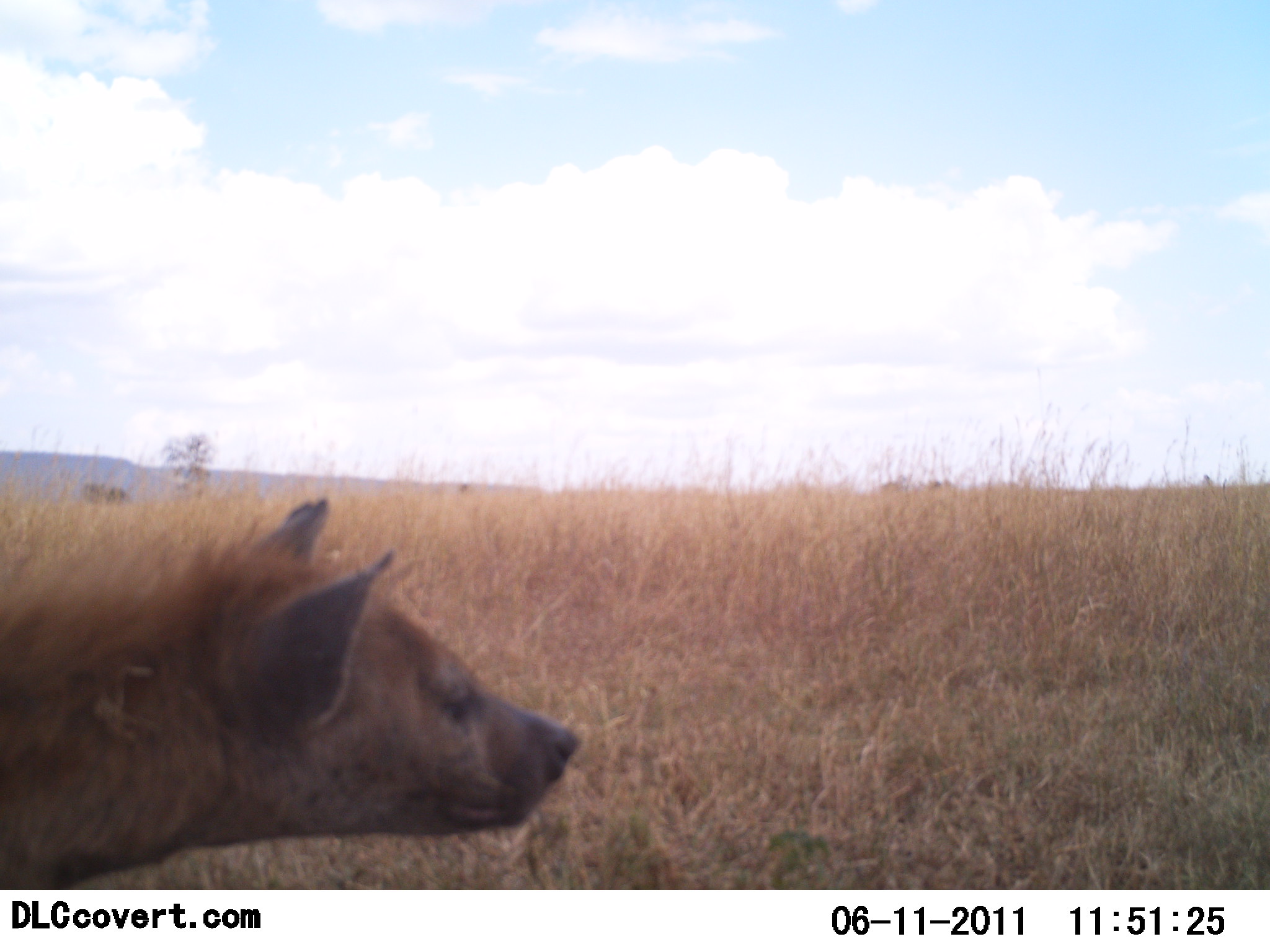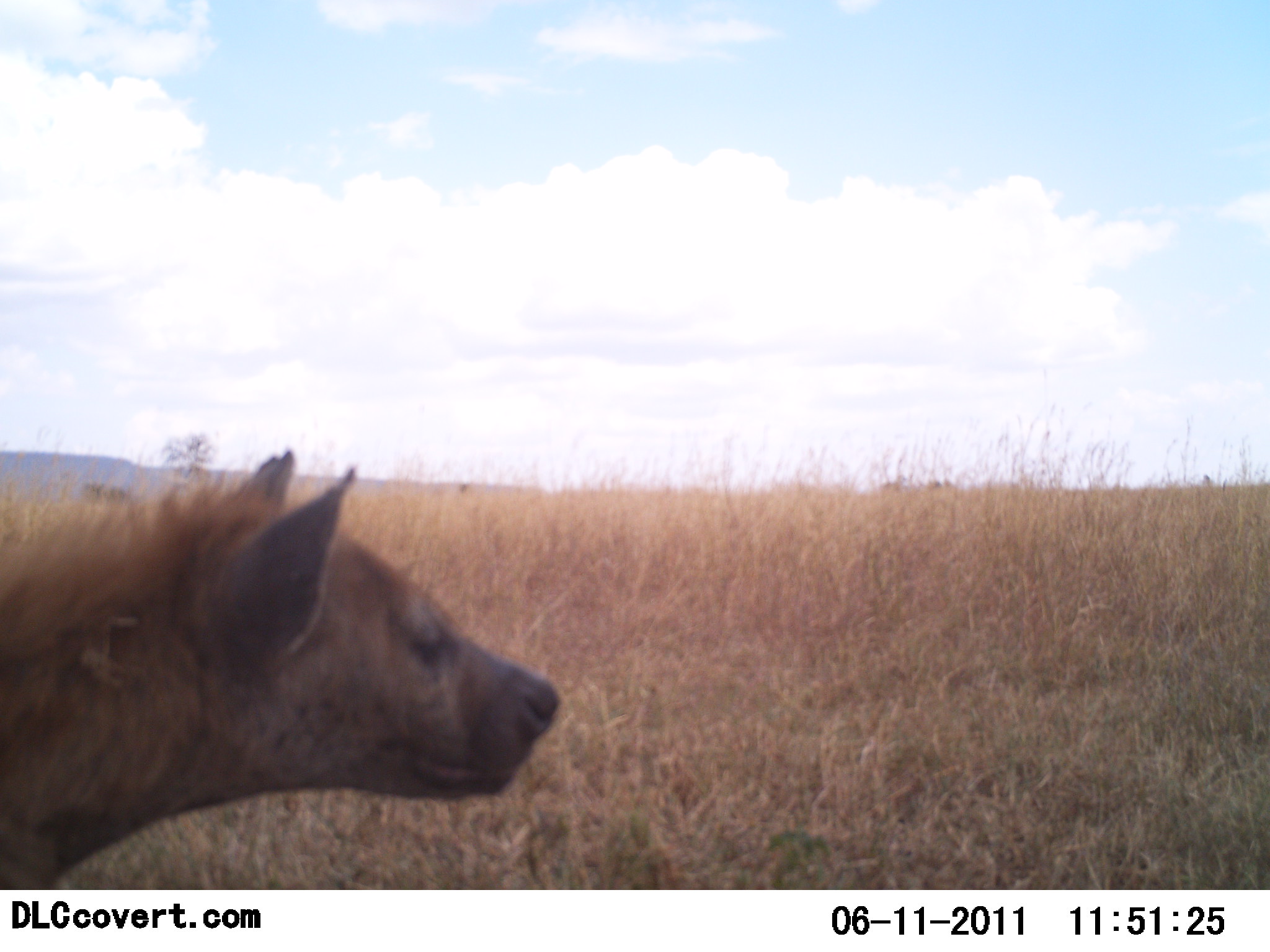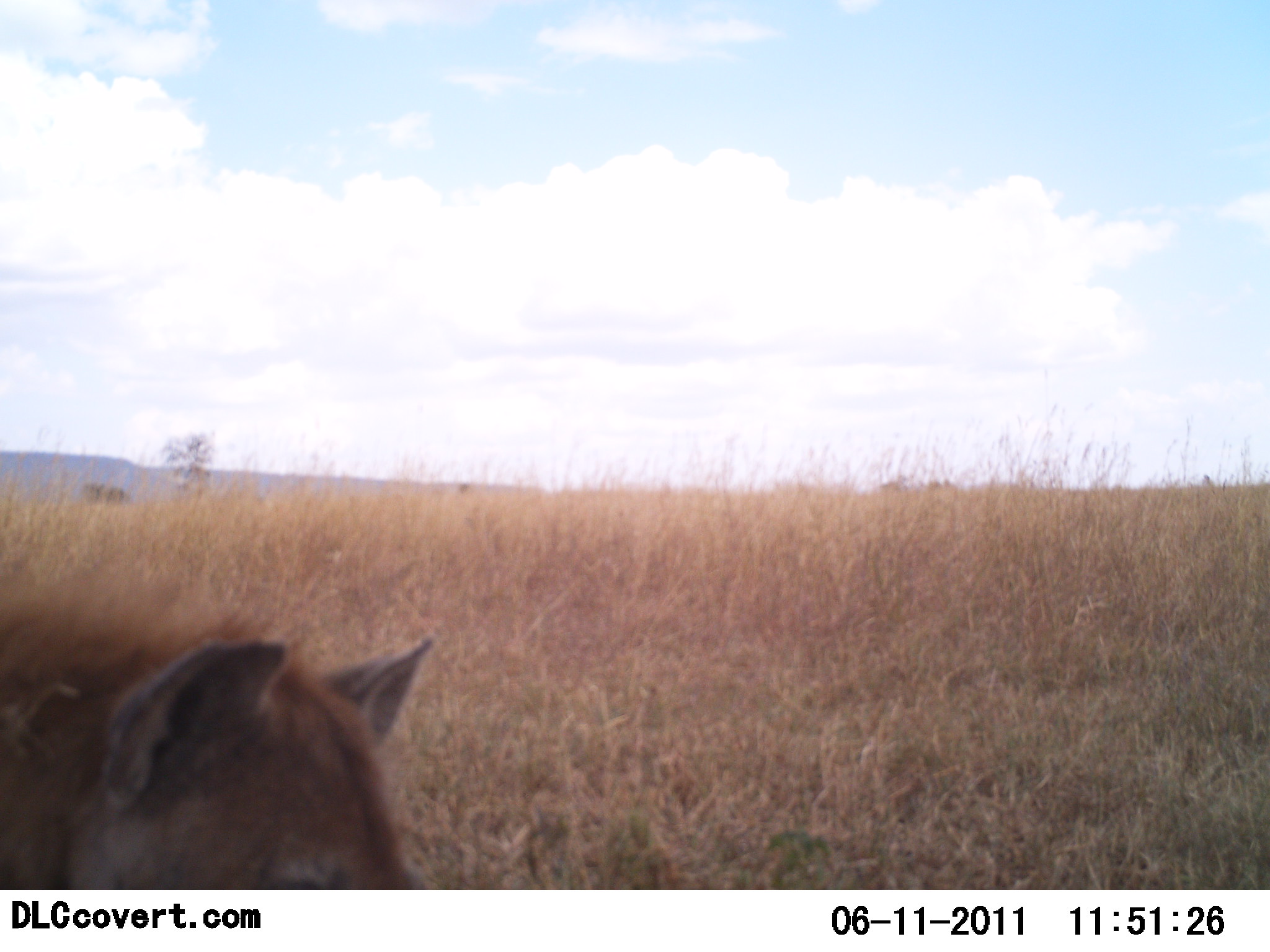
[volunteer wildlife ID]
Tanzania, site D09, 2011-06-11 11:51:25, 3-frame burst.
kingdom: Animalia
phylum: Chordata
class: Mammalia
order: Carnivora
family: Hyaenidae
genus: Crocuta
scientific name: Crocuta crocuta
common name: spotted hyena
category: hyenaspotted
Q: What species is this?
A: Hyenaspotted (spotted hyena) (Crocuta crocuta).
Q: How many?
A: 1.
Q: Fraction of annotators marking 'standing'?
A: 70%.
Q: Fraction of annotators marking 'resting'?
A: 0%.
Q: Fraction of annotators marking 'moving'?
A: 30%.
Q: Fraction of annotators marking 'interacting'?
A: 0%.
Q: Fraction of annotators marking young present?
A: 0%.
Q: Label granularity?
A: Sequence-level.